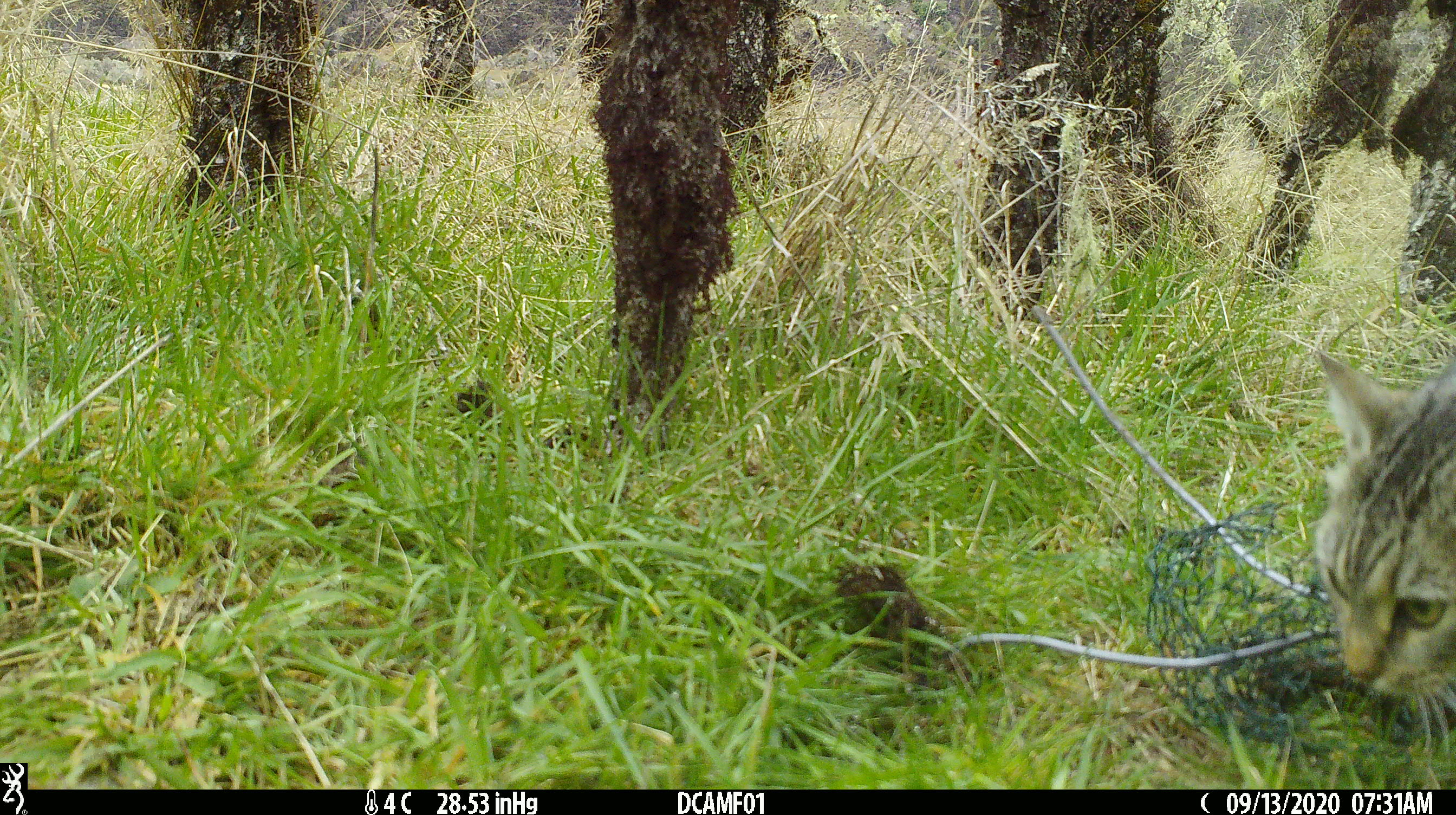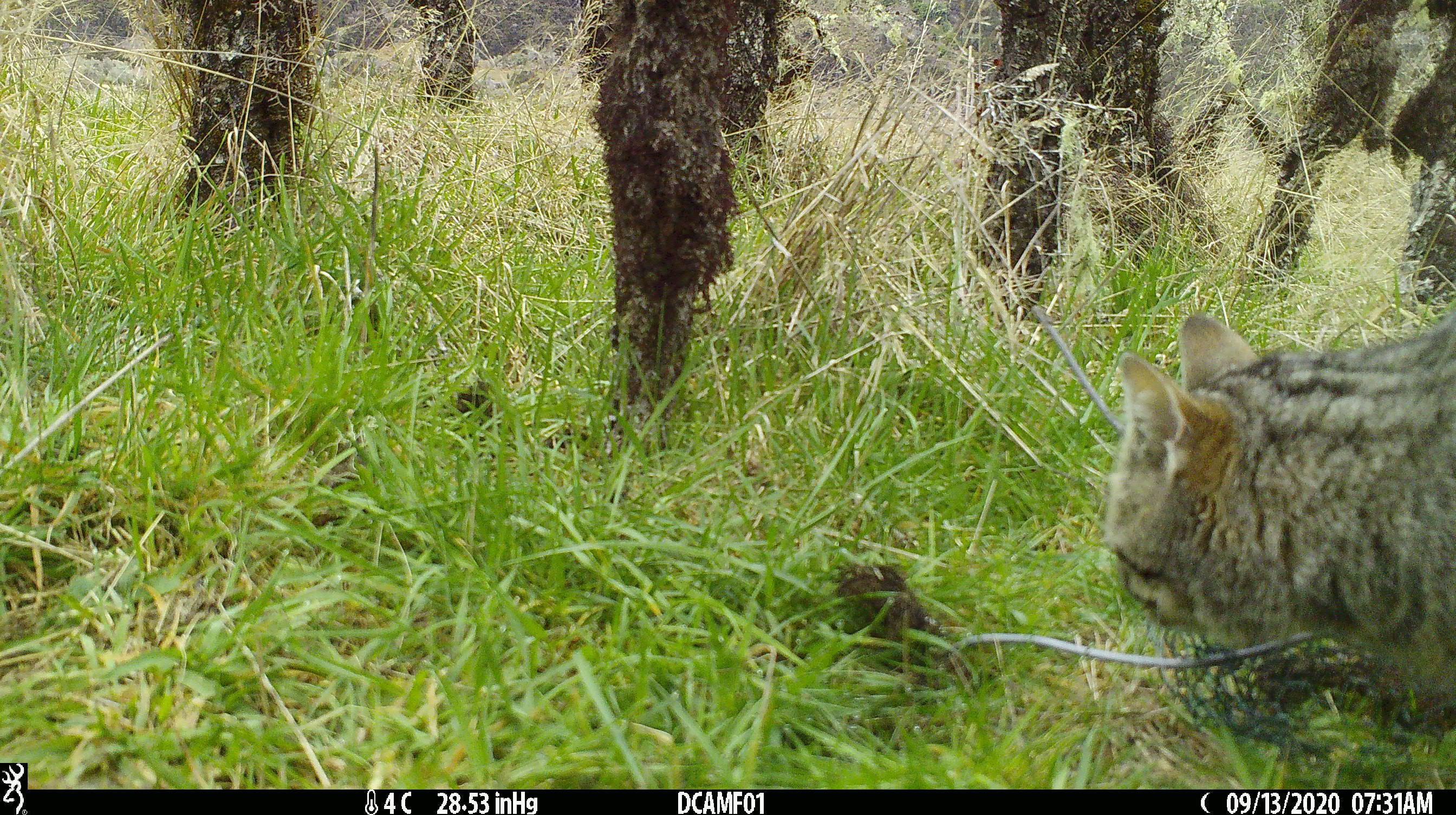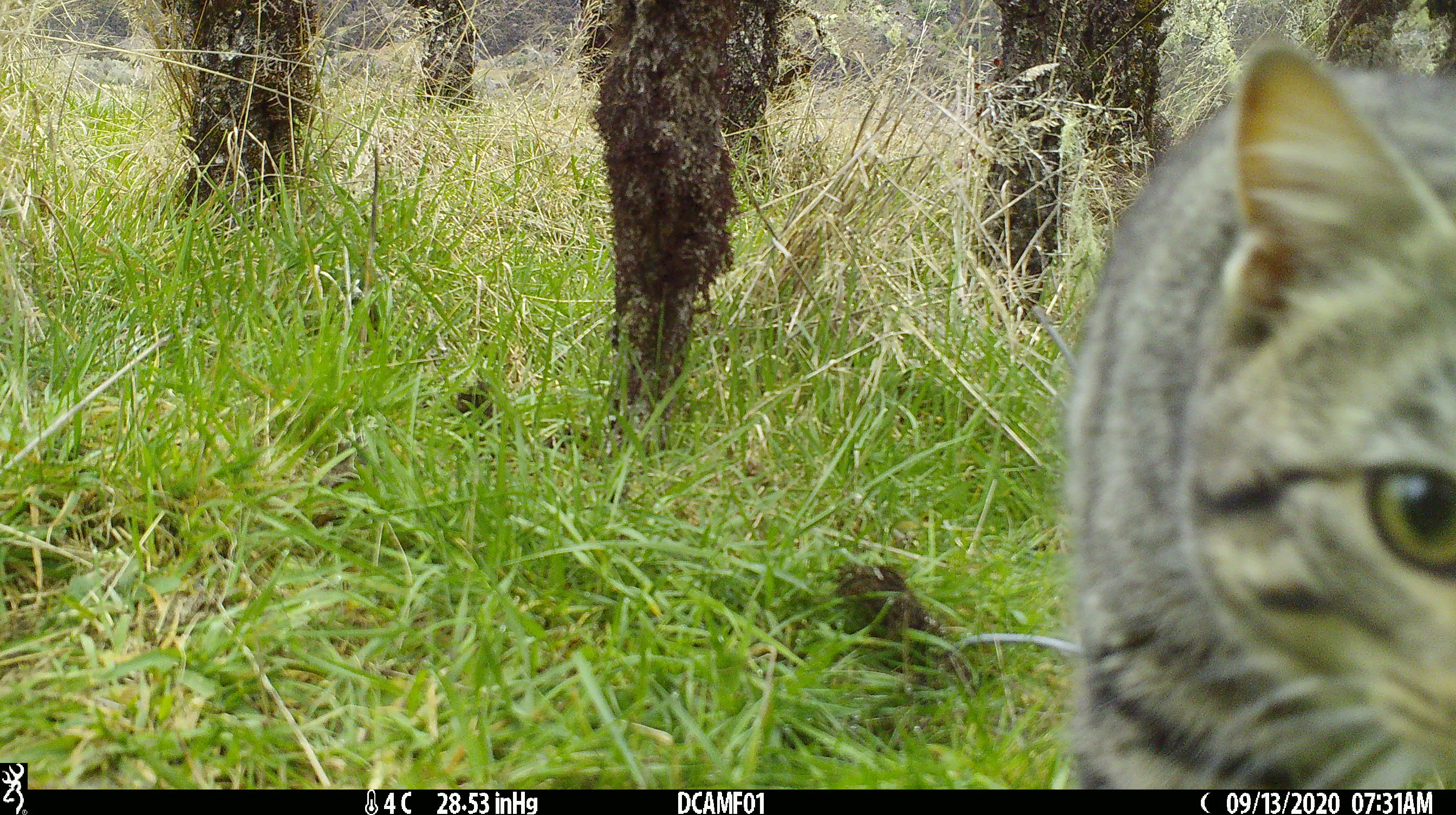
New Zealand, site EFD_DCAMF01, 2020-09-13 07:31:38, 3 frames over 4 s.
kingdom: Animalia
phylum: Chordata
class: Mammalia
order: Carnivora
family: Felidae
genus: Felis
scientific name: Felis catus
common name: domestic cat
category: cat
Cat (domestic cat) (Felis catus).